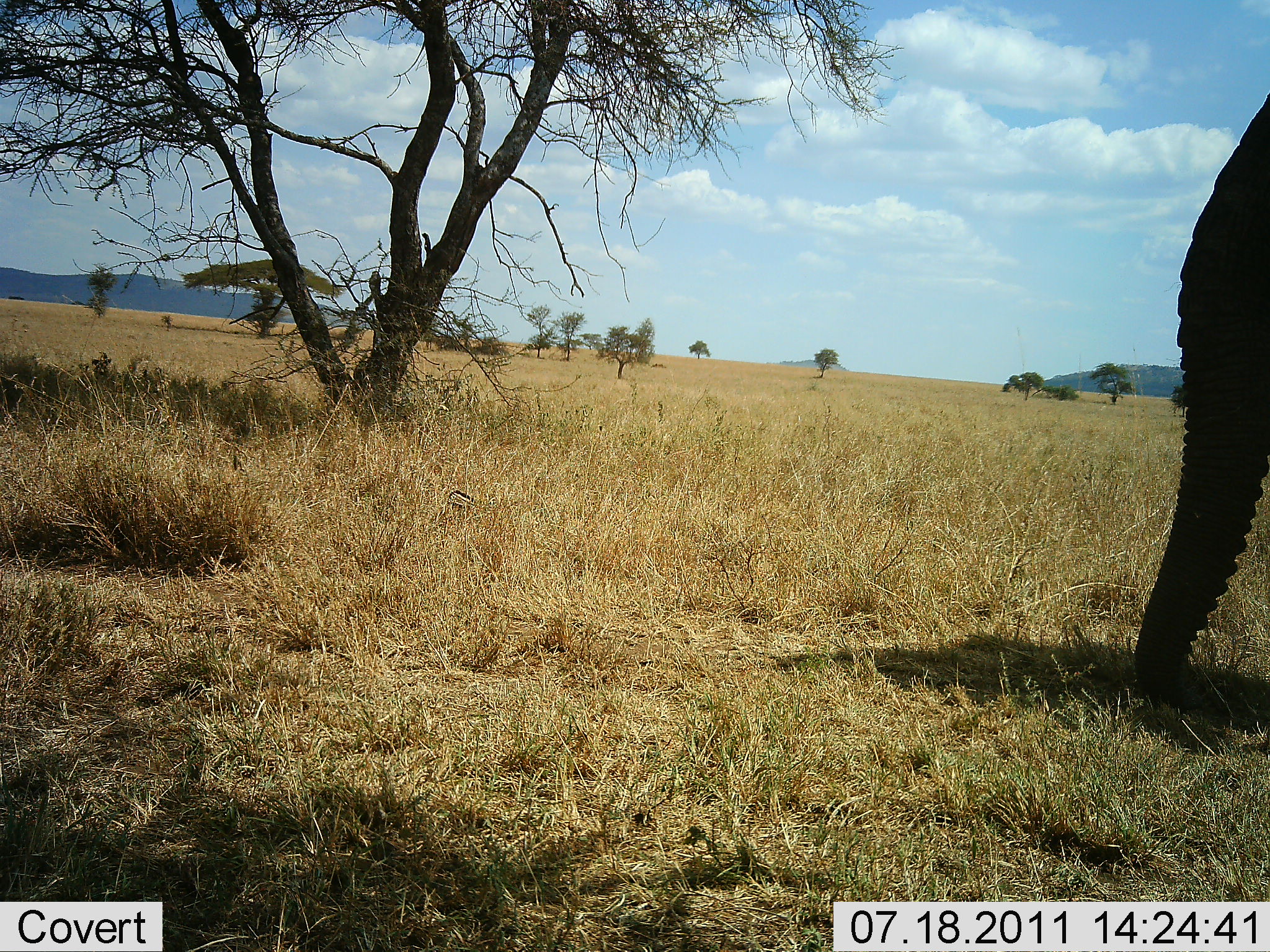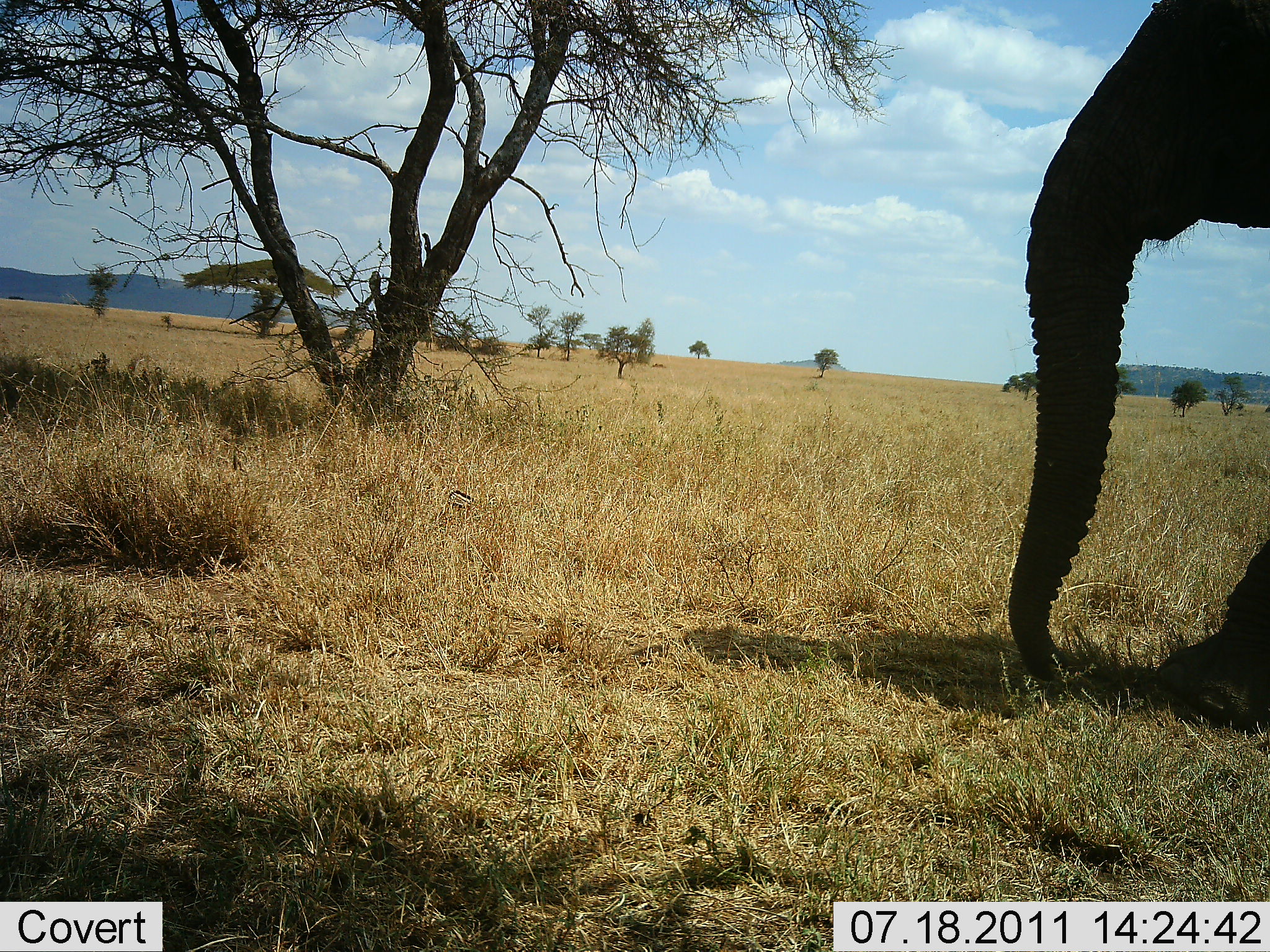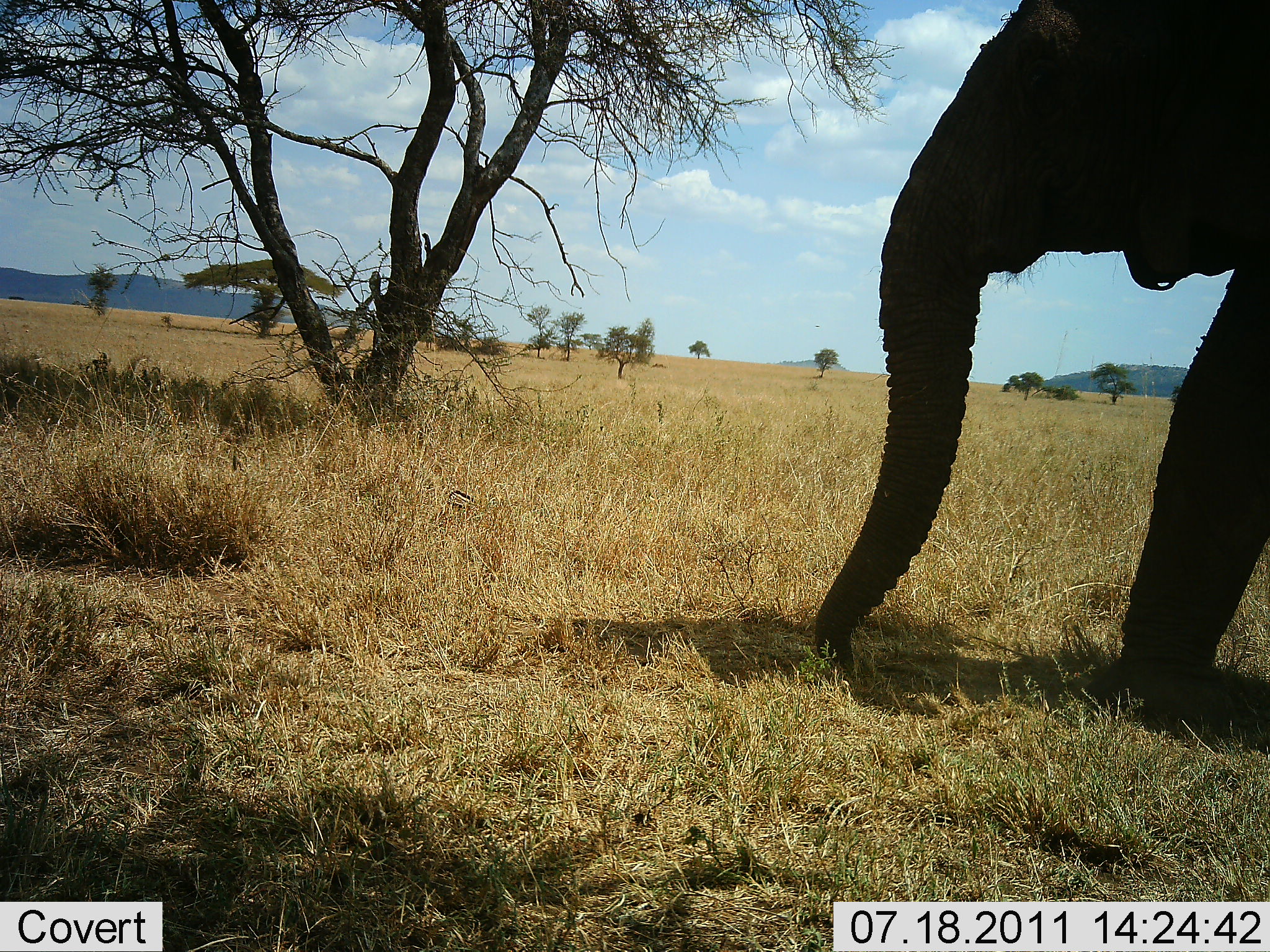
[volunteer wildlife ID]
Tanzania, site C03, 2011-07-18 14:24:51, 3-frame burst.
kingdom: Animalia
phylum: Chordata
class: Mammalia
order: Proboscidea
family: Elephantidae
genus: Loxodonta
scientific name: Loxodonta africana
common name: african bush elephant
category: elephant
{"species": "elephant (african bush elephant) (Loxodonta africana)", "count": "1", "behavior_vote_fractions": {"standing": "9%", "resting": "0%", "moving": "100%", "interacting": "0%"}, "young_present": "0%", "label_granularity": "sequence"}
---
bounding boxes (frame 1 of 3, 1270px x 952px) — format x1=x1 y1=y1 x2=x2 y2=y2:
animal: x1=1147 y1=91 x2=1270 y2=595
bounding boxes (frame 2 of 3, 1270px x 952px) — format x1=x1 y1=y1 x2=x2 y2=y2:
animal: x1=1006 y1=0 x2=1270 y2=737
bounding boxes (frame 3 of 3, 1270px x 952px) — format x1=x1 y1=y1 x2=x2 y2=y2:
animal: x1=864 y1=0 x2=1270 y2=525